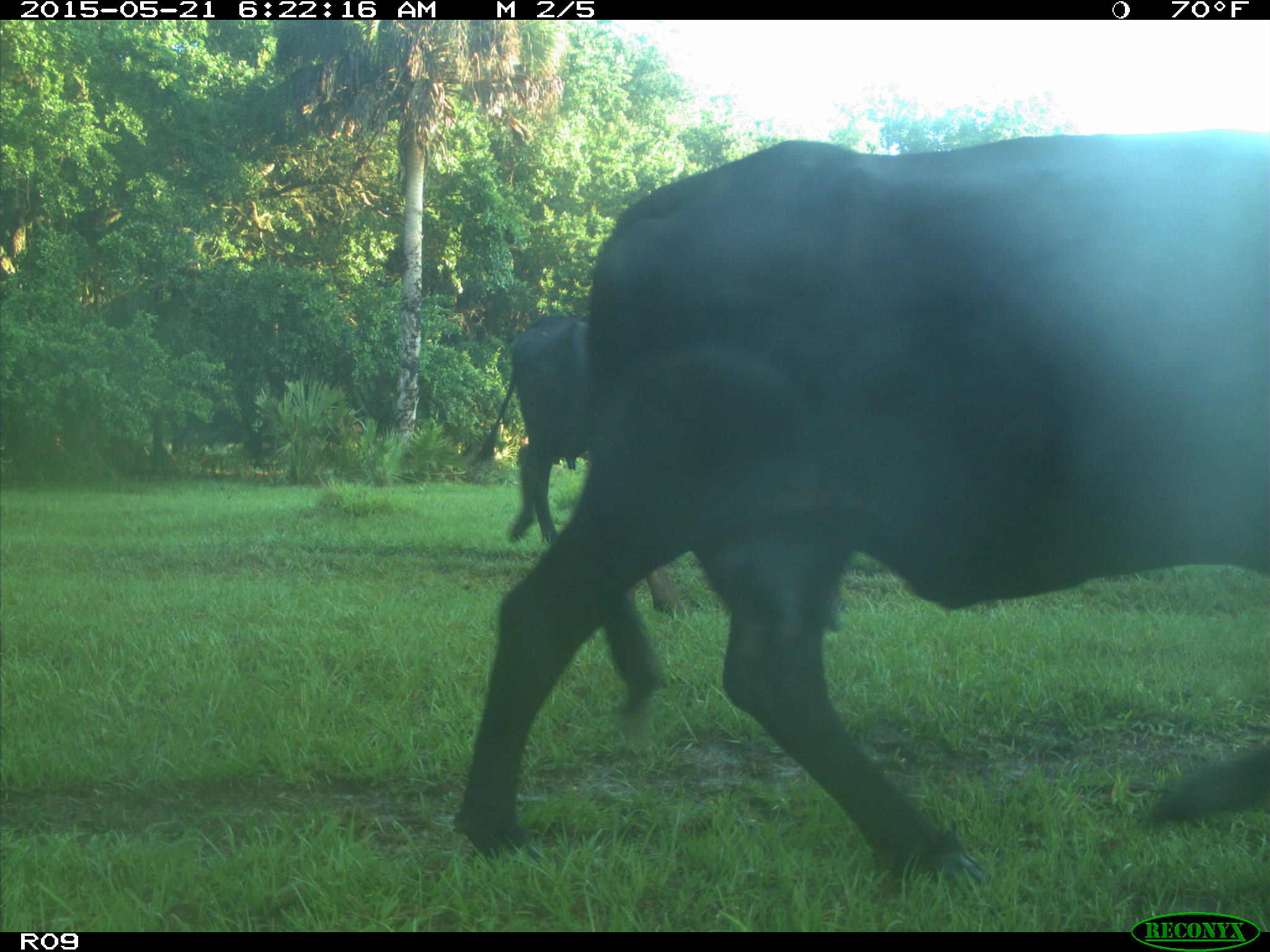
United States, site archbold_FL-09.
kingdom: Animalia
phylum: Chordata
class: Mammalia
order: Artiodactyla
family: Bovidae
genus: Bos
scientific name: Bos taurus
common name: domestic cow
Bos taurus (domestic cow).